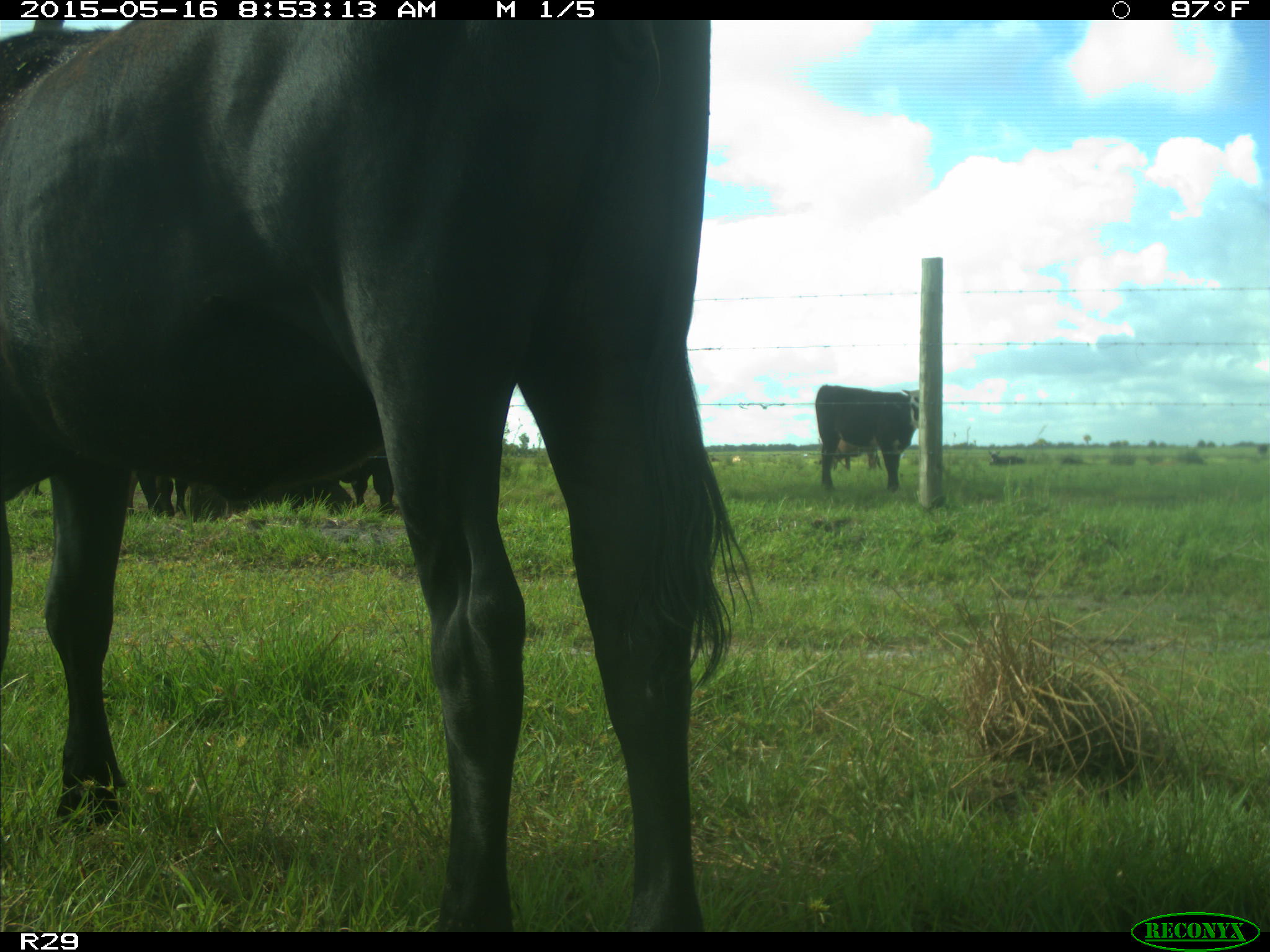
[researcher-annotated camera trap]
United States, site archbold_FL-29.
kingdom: Animalia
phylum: Chordata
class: Mammalia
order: Artiodactyla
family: Bovidae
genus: Bos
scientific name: Bos taurus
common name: domestic cow